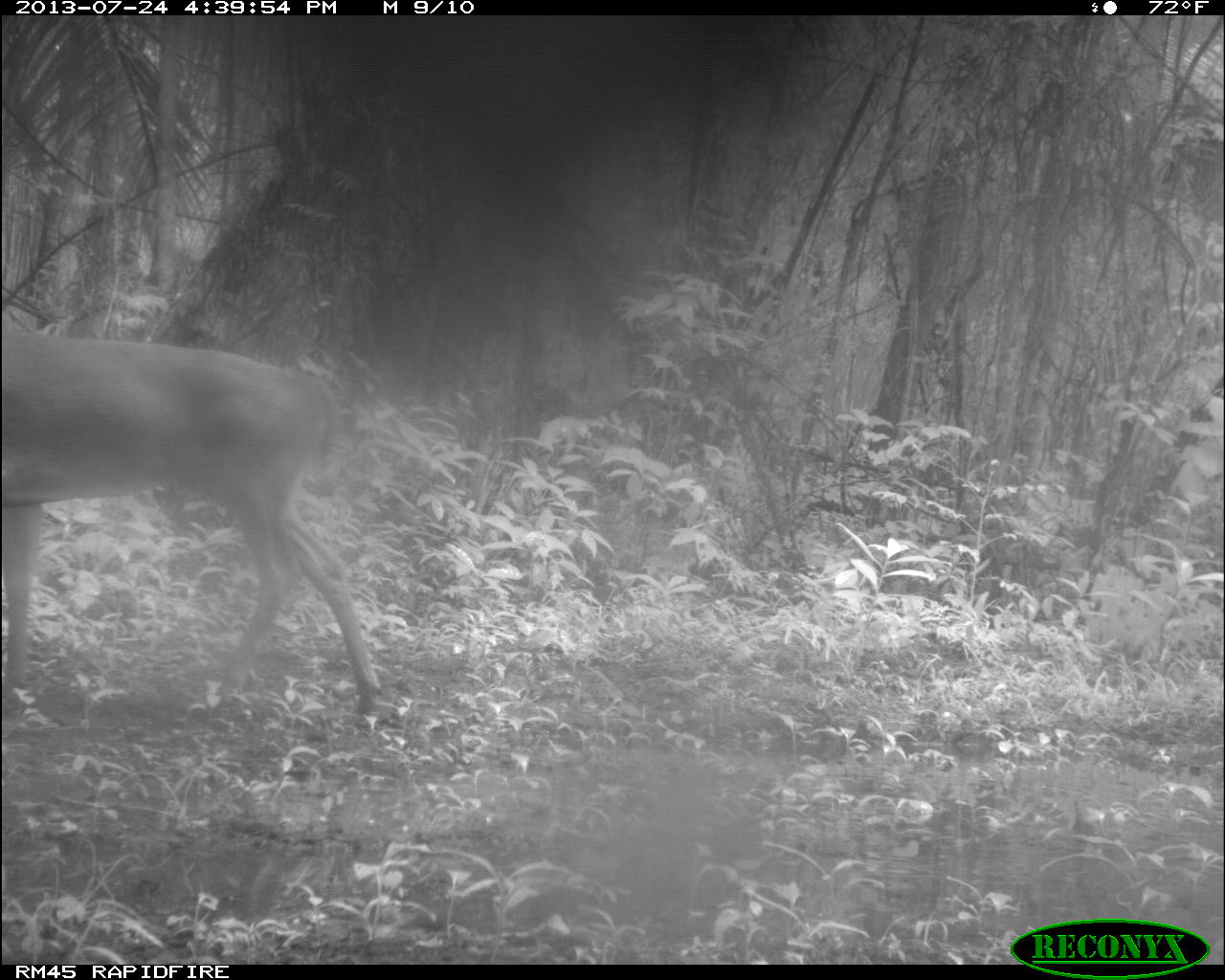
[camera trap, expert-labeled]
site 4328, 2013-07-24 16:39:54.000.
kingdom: Animalia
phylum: Chordata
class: Mammalia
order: Artiodactyla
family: Cervidae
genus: Odocoileus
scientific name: Odocoileus virginianus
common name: white-tailed deer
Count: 1.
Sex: male.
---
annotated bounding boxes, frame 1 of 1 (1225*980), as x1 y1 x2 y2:
odocoileus virginianus: 0 330 382 720